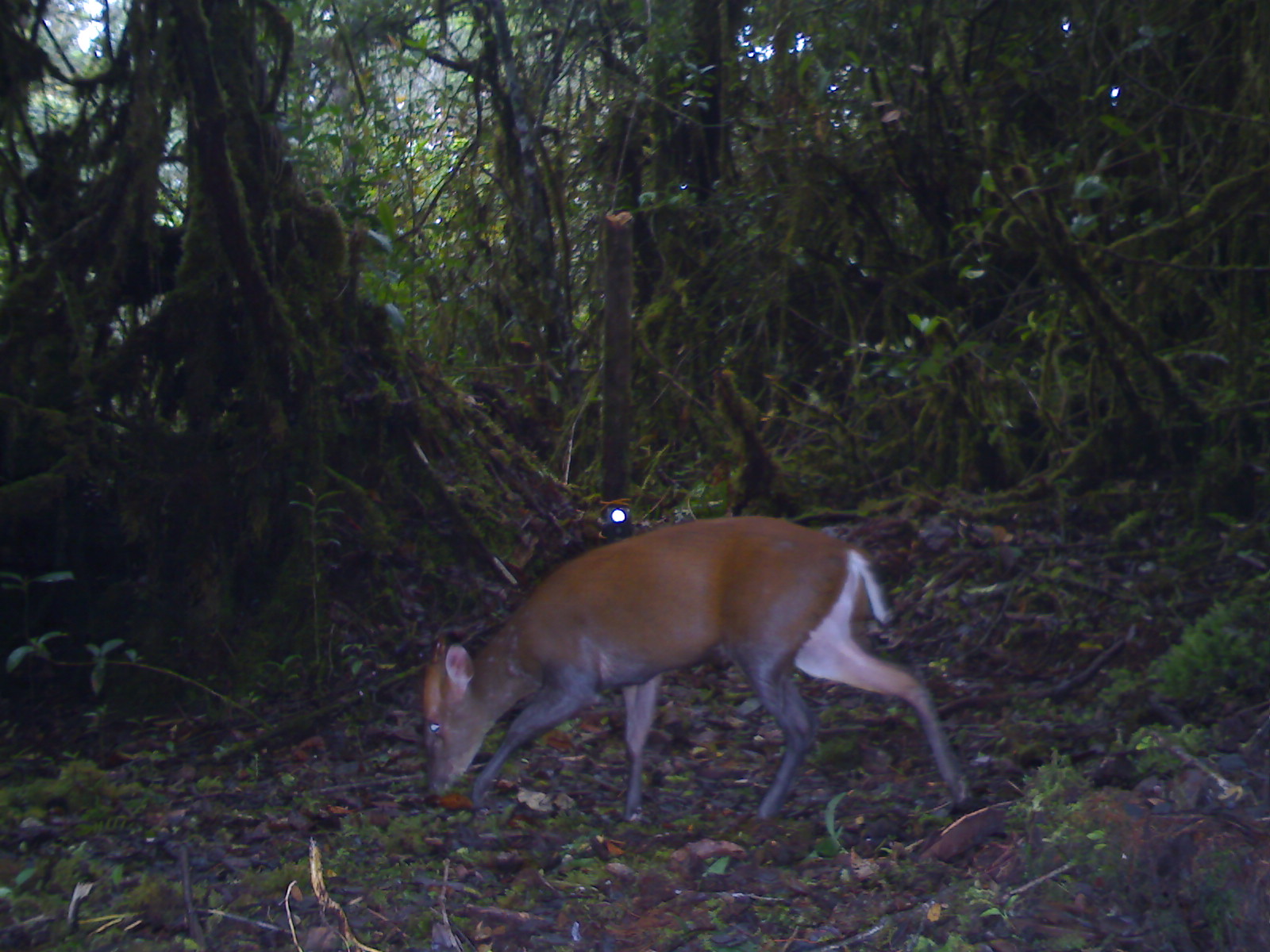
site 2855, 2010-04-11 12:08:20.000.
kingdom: Animalia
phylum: Chordata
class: Mammalia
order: Artiodactyla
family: Cervidae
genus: Muntiacus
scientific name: Muntiacus muntjak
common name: southern red muntjac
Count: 1.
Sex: male.